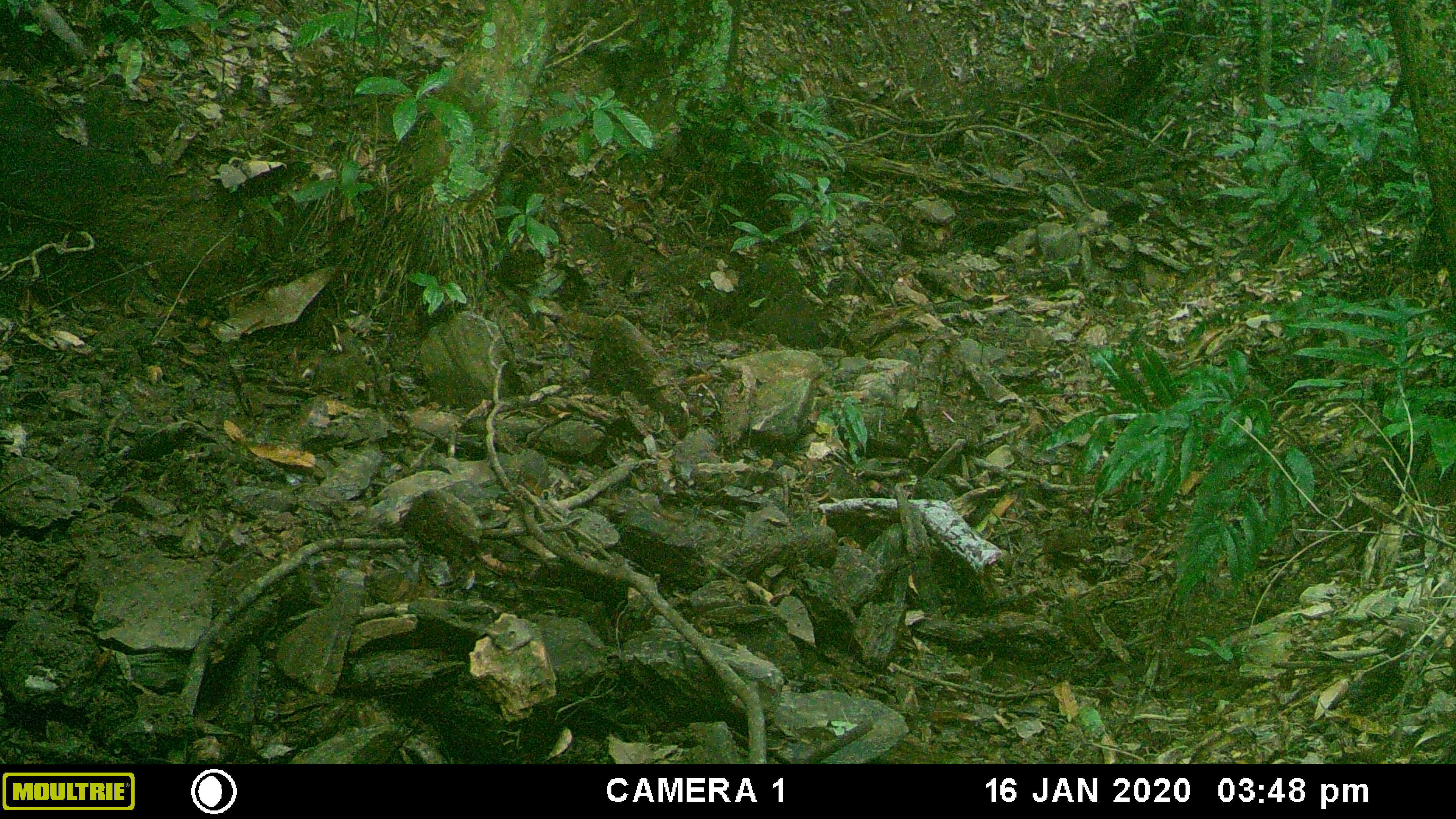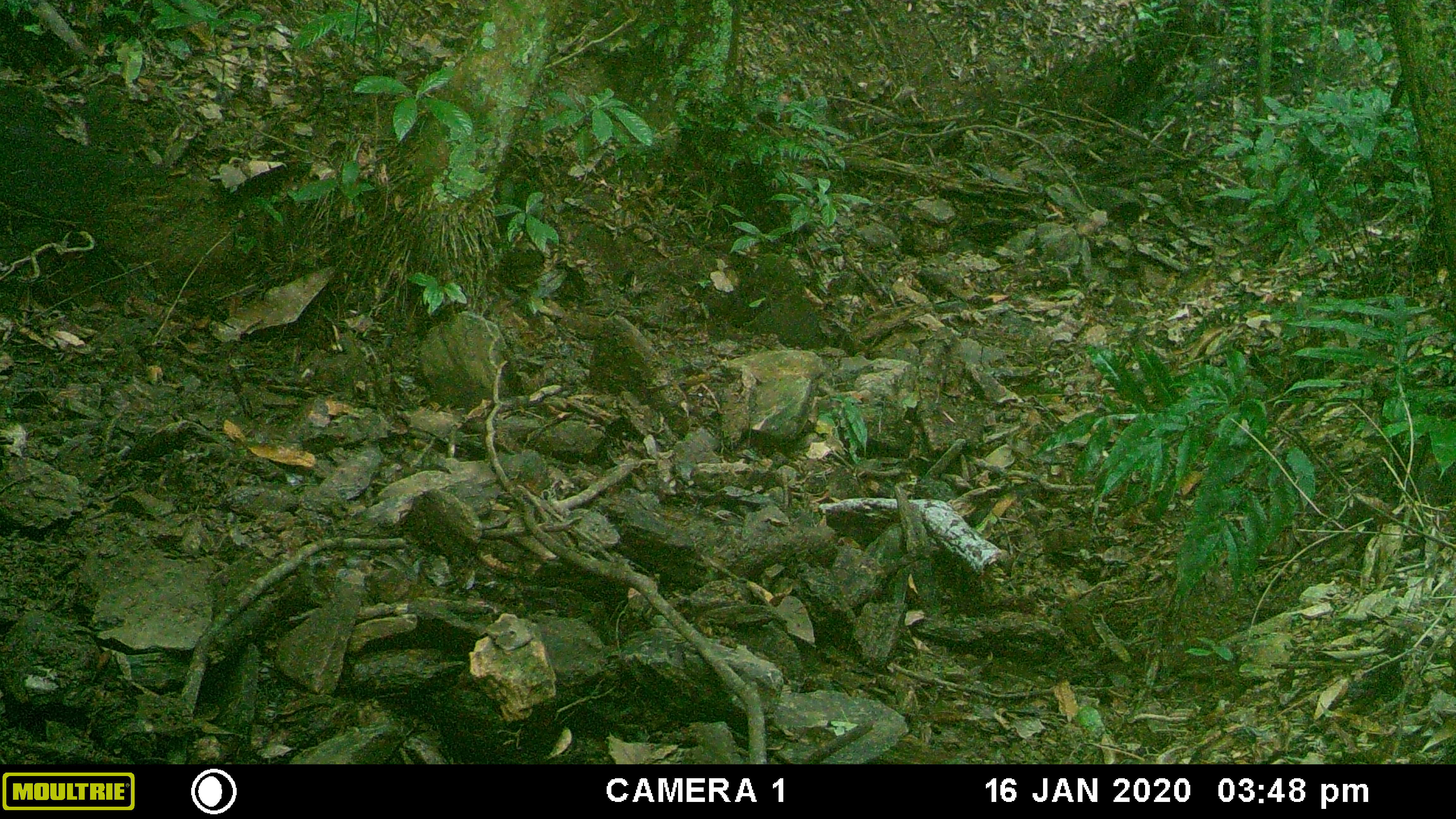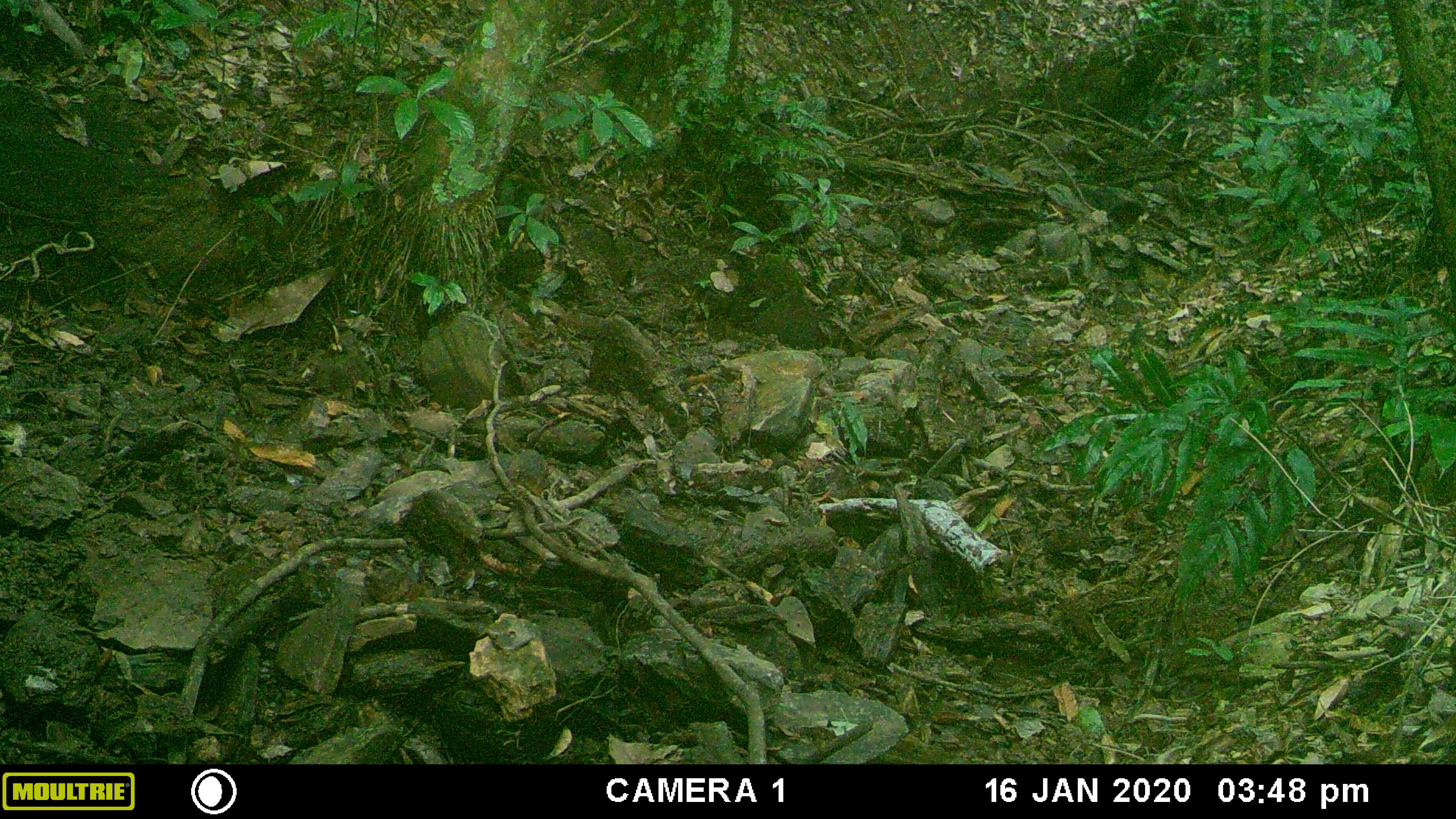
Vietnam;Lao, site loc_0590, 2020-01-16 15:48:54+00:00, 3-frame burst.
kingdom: Animalia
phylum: Chordata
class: Mammalia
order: Artiodactyla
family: Suidae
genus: Sus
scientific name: Sus scrofa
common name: eurasian wild pig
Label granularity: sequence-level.